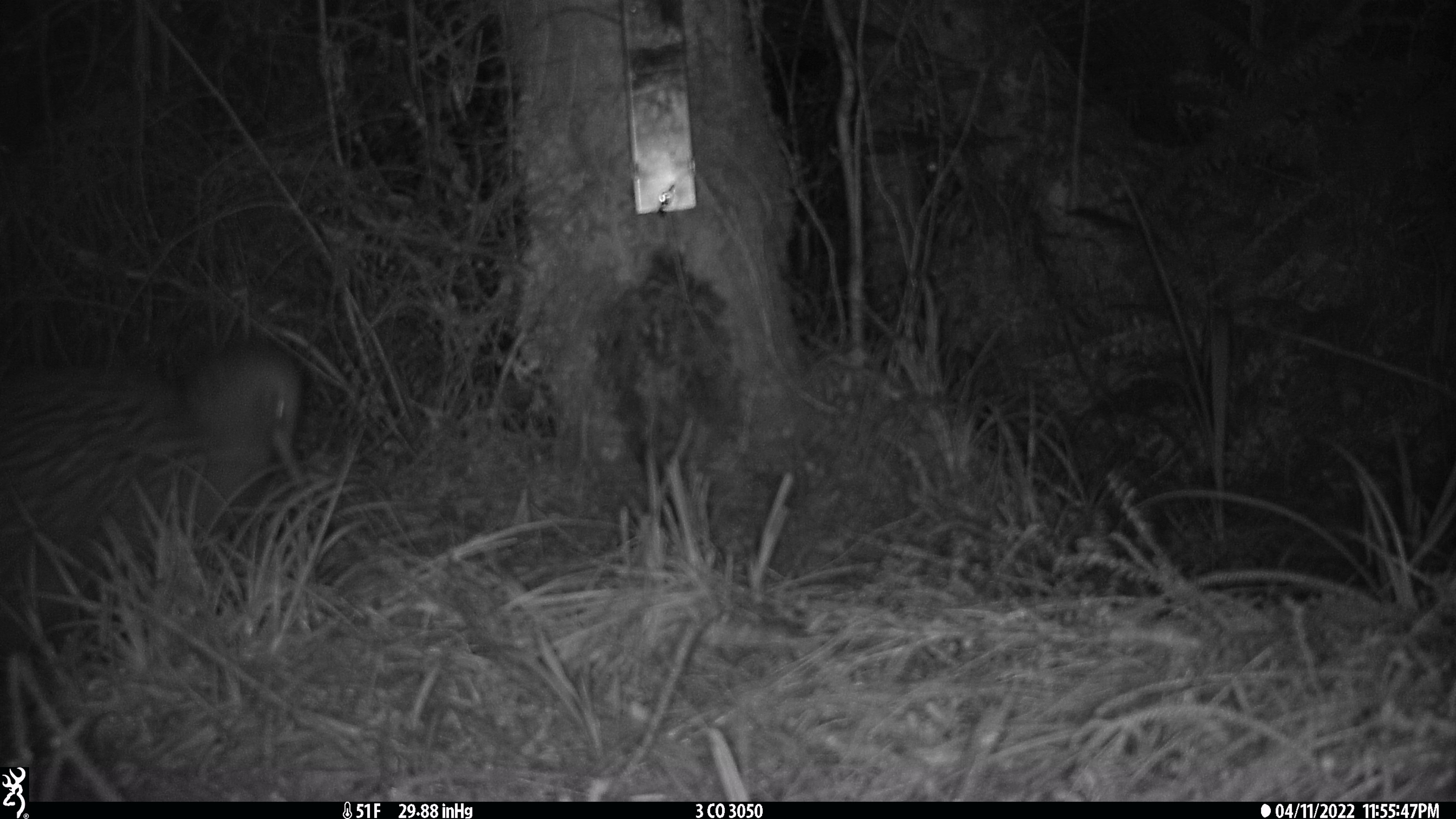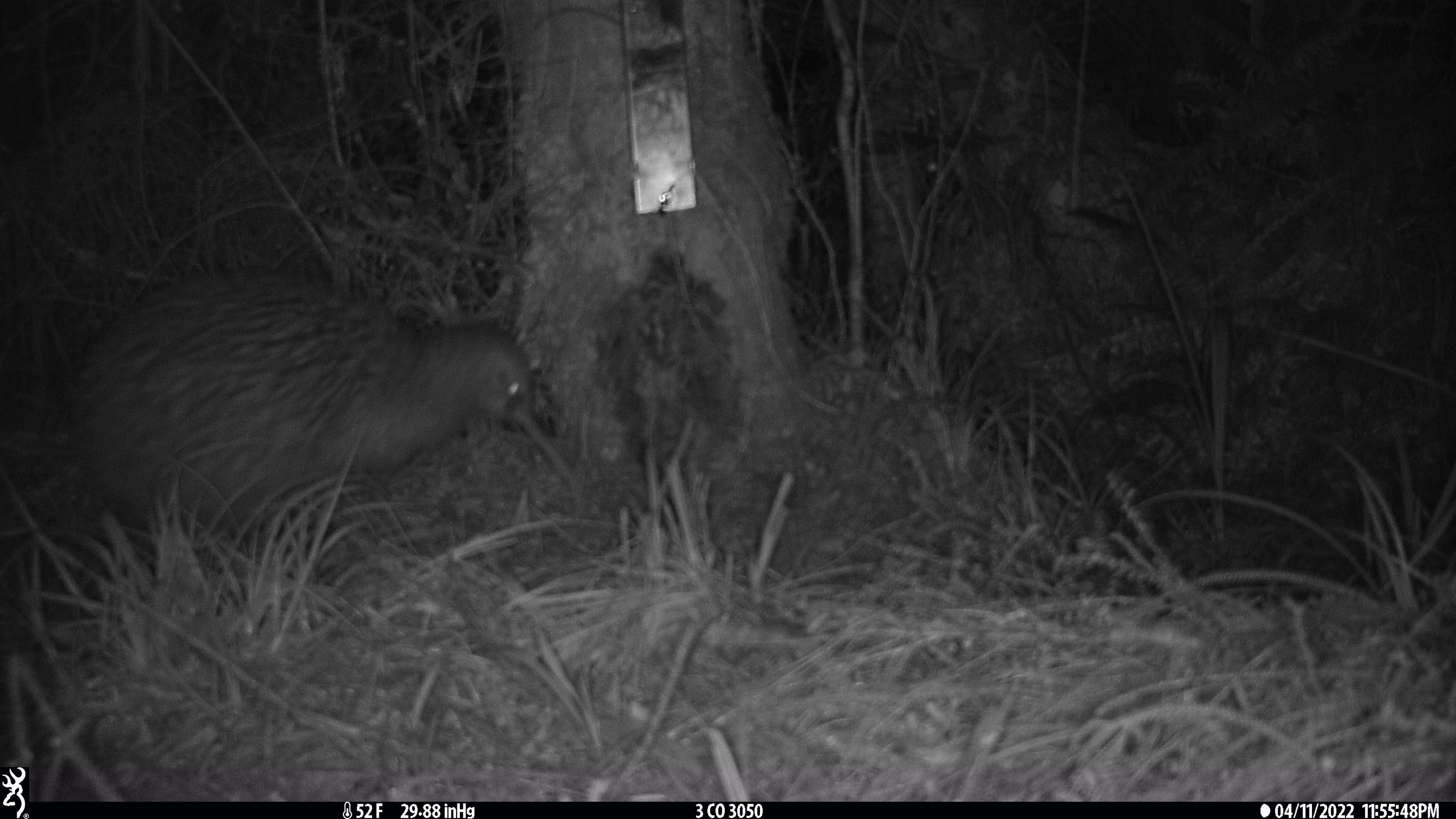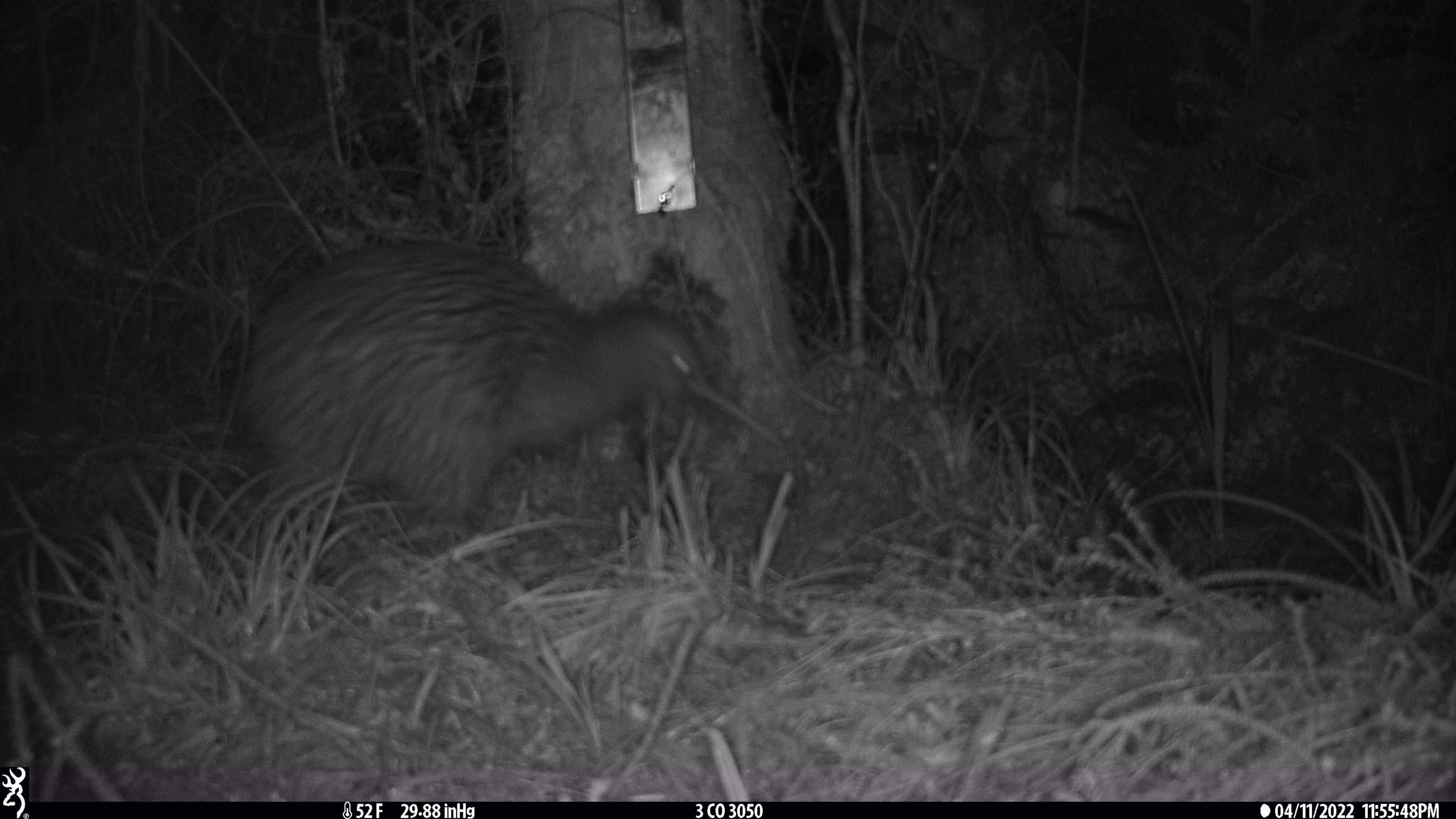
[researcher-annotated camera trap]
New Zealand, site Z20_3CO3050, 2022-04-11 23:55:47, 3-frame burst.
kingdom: Animalia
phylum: Chordata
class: Aves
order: Apterygiformes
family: Apterygidae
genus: Apteryx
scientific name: Apteryx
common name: kiwi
Kiwi (Apteryx).